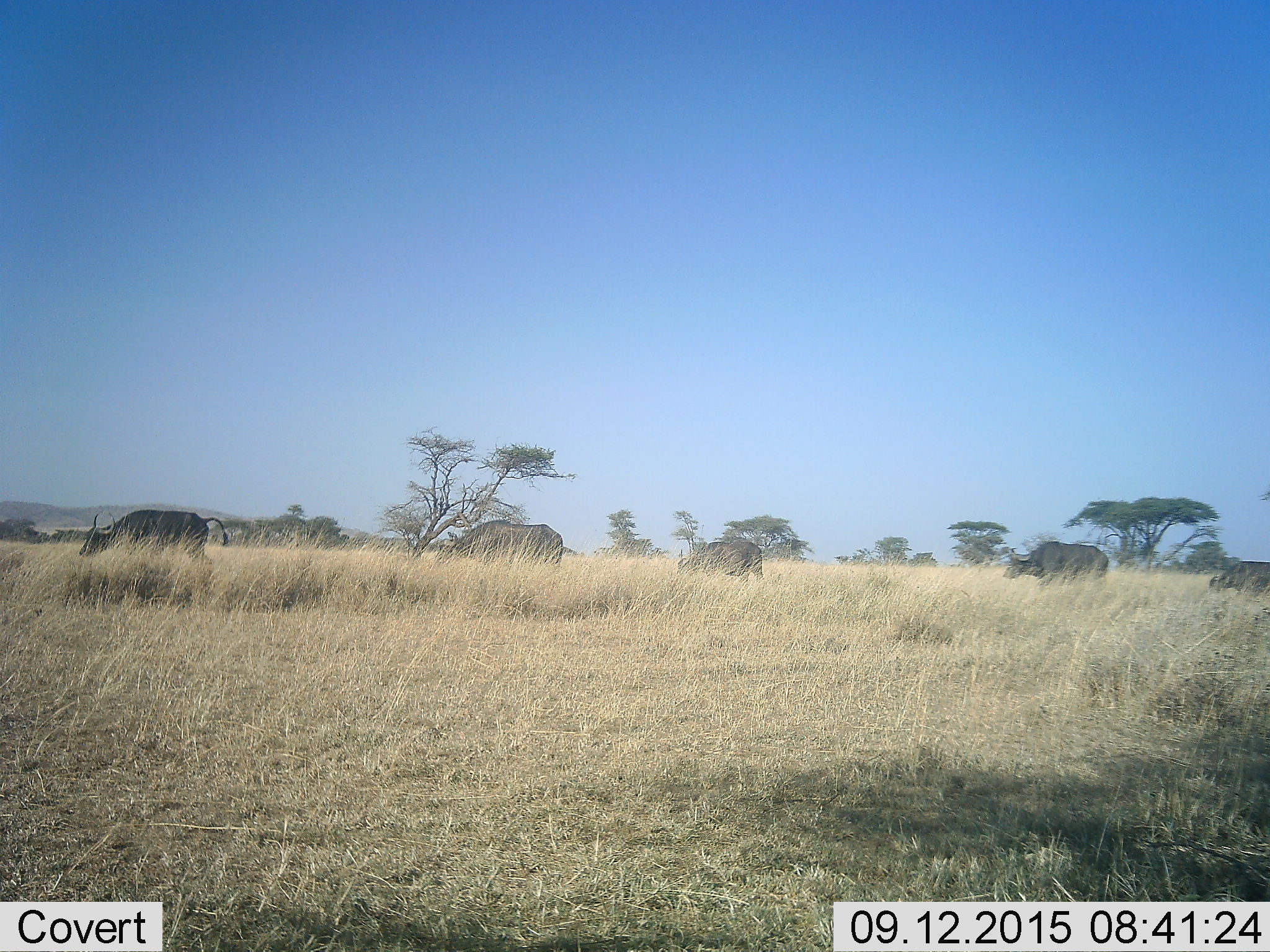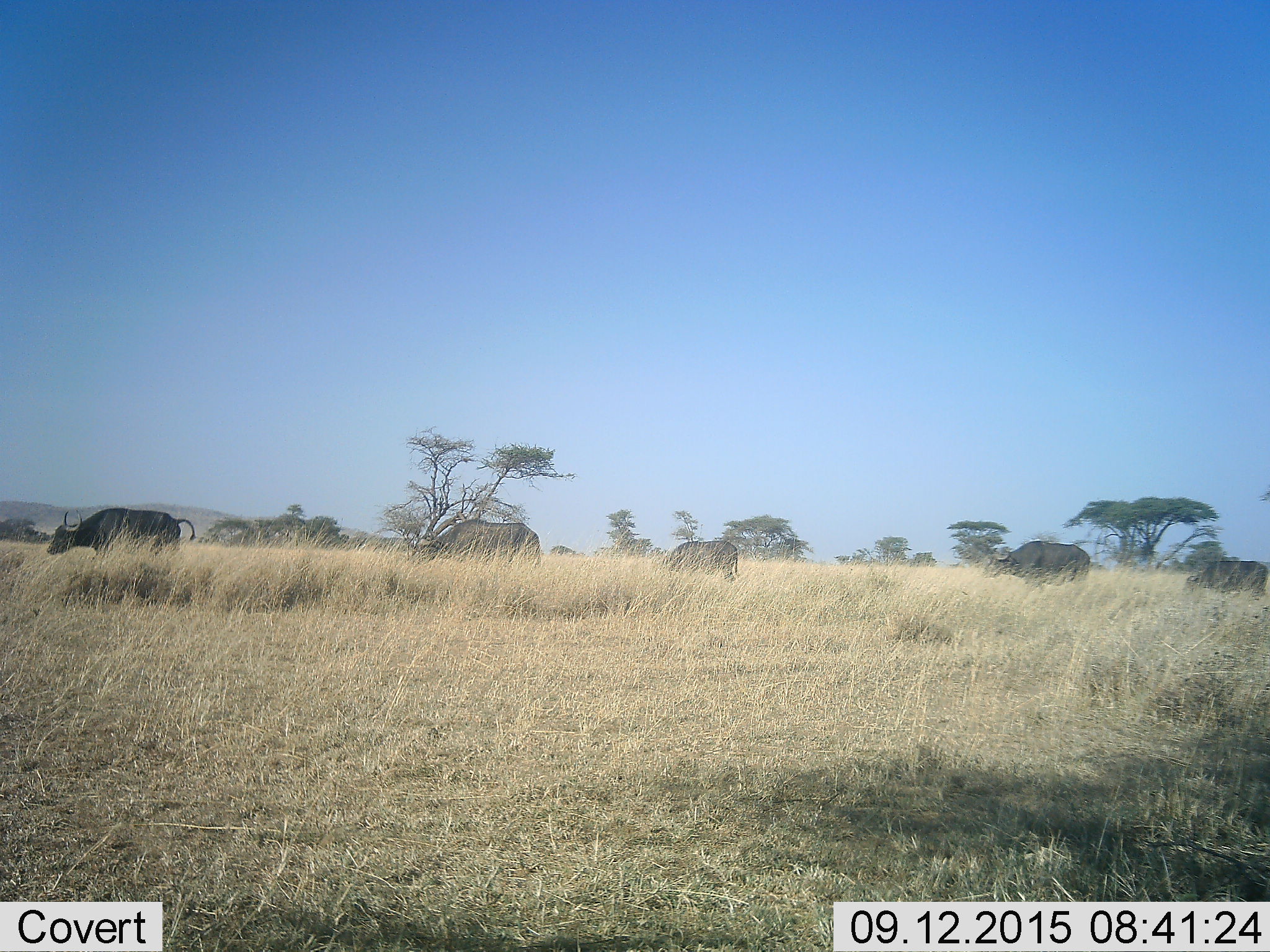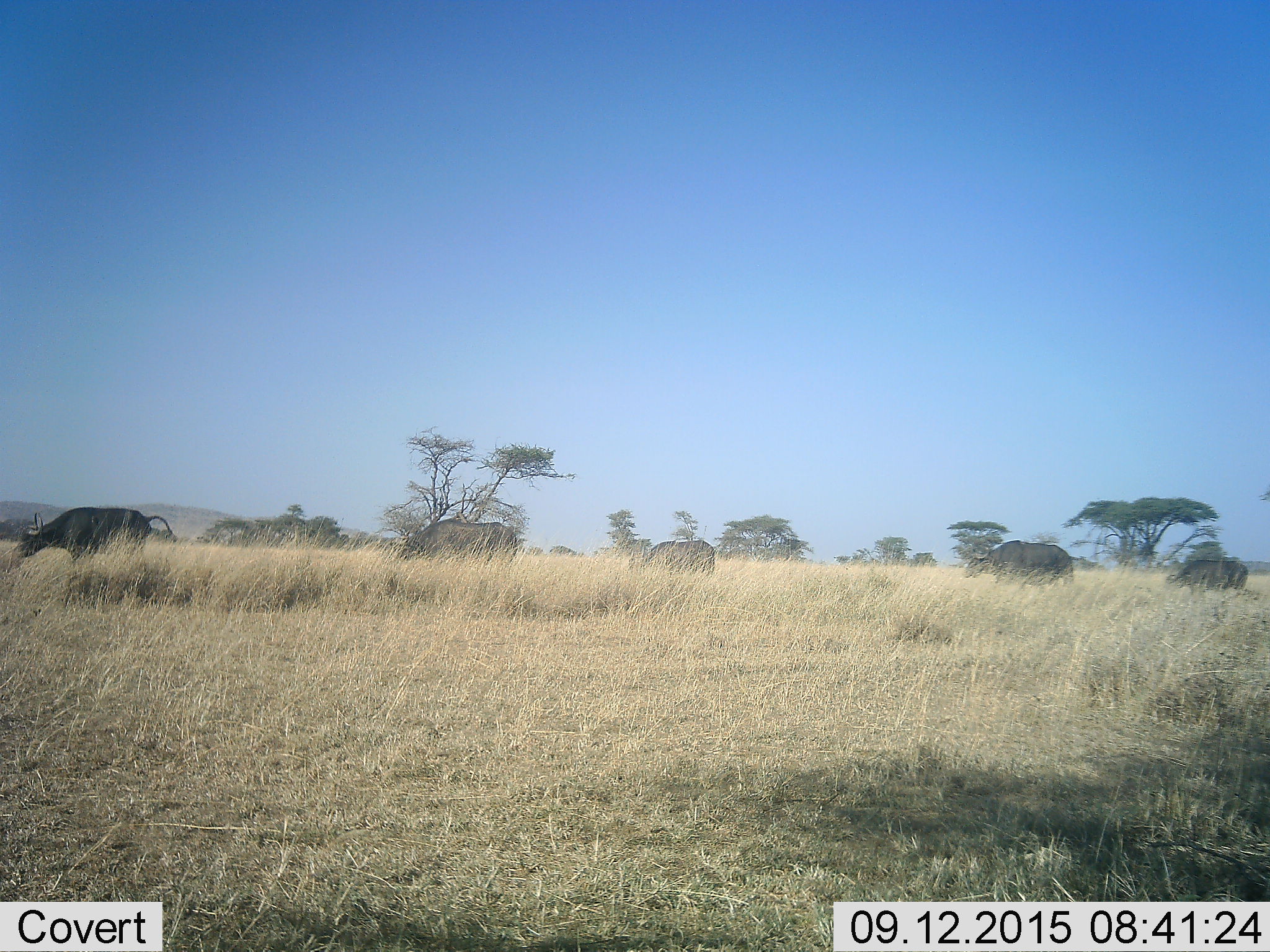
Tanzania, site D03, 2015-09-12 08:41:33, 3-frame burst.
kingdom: Animalia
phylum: Chordata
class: Mammalia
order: Artiodactyla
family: Bovidae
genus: Syncerus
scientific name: Syncerus caffer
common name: cape buffalo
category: buffalo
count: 5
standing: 9%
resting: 0%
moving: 100%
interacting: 0%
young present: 18%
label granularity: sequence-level